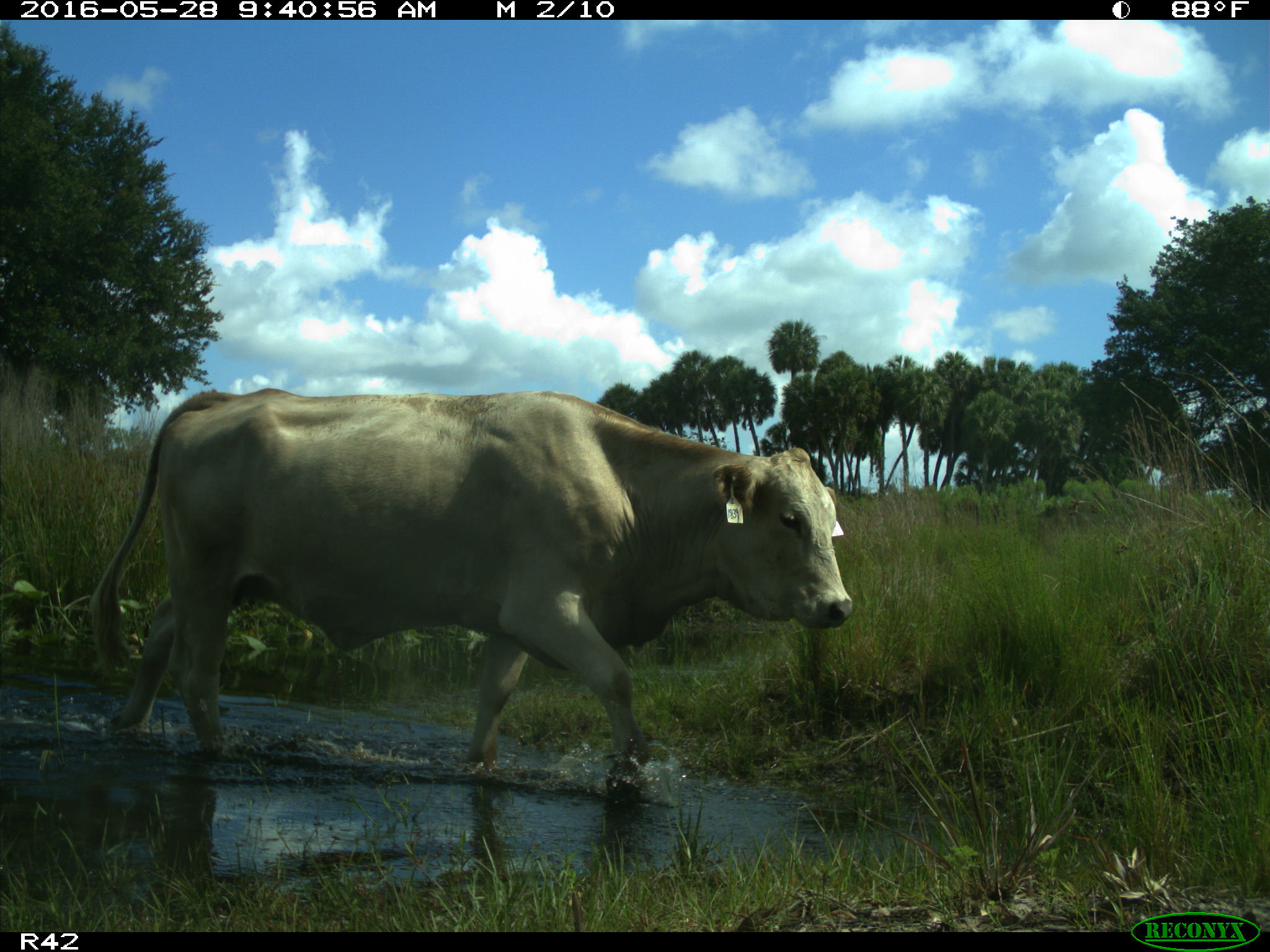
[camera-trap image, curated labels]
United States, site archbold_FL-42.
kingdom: Animalia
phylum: Chordata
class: Mammalia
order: Artiodactyla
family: Bovidae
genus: Bos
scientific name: Bos taurus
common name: domestic cow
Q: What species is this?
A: Bos taurus (domestic cow).